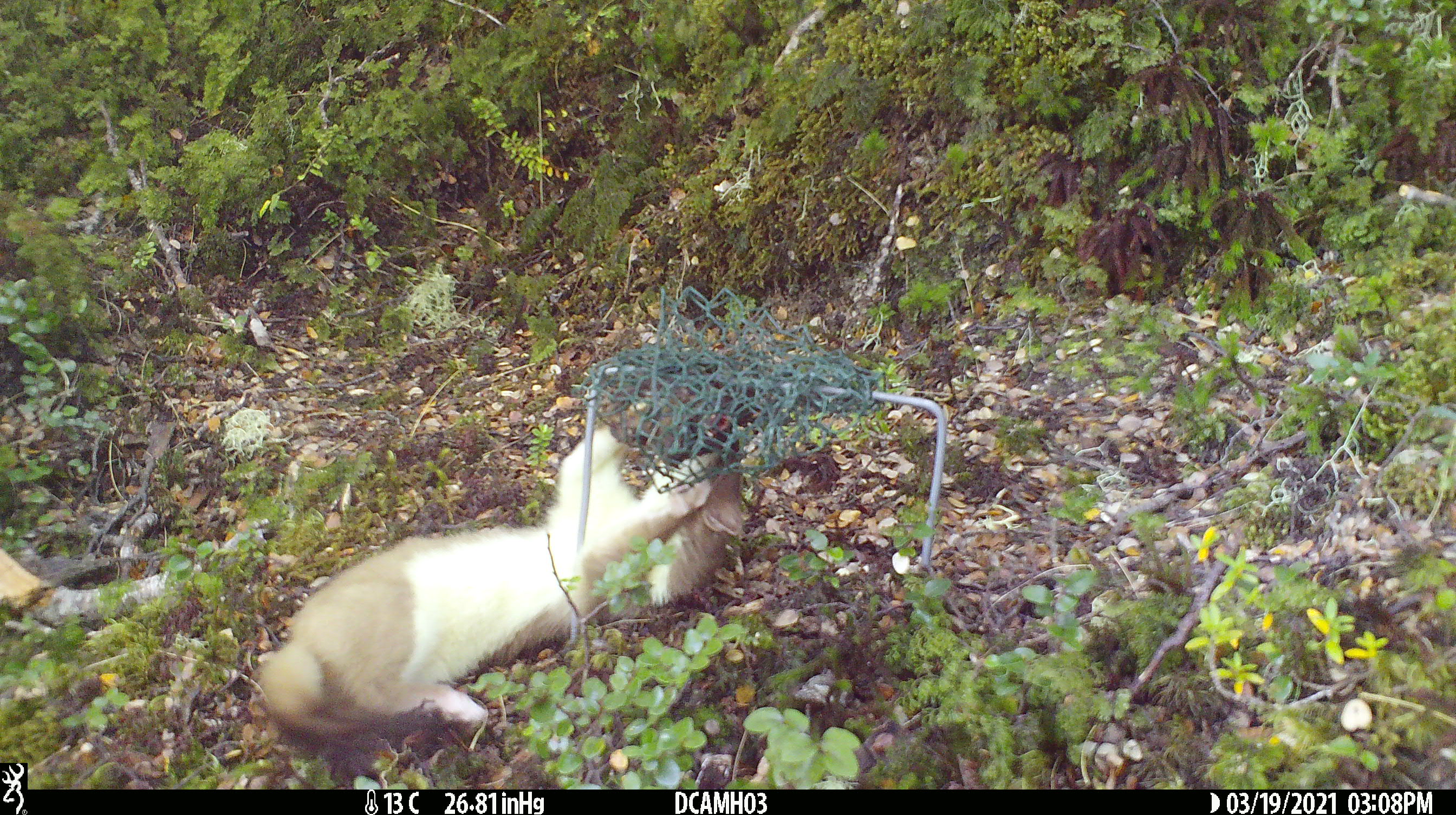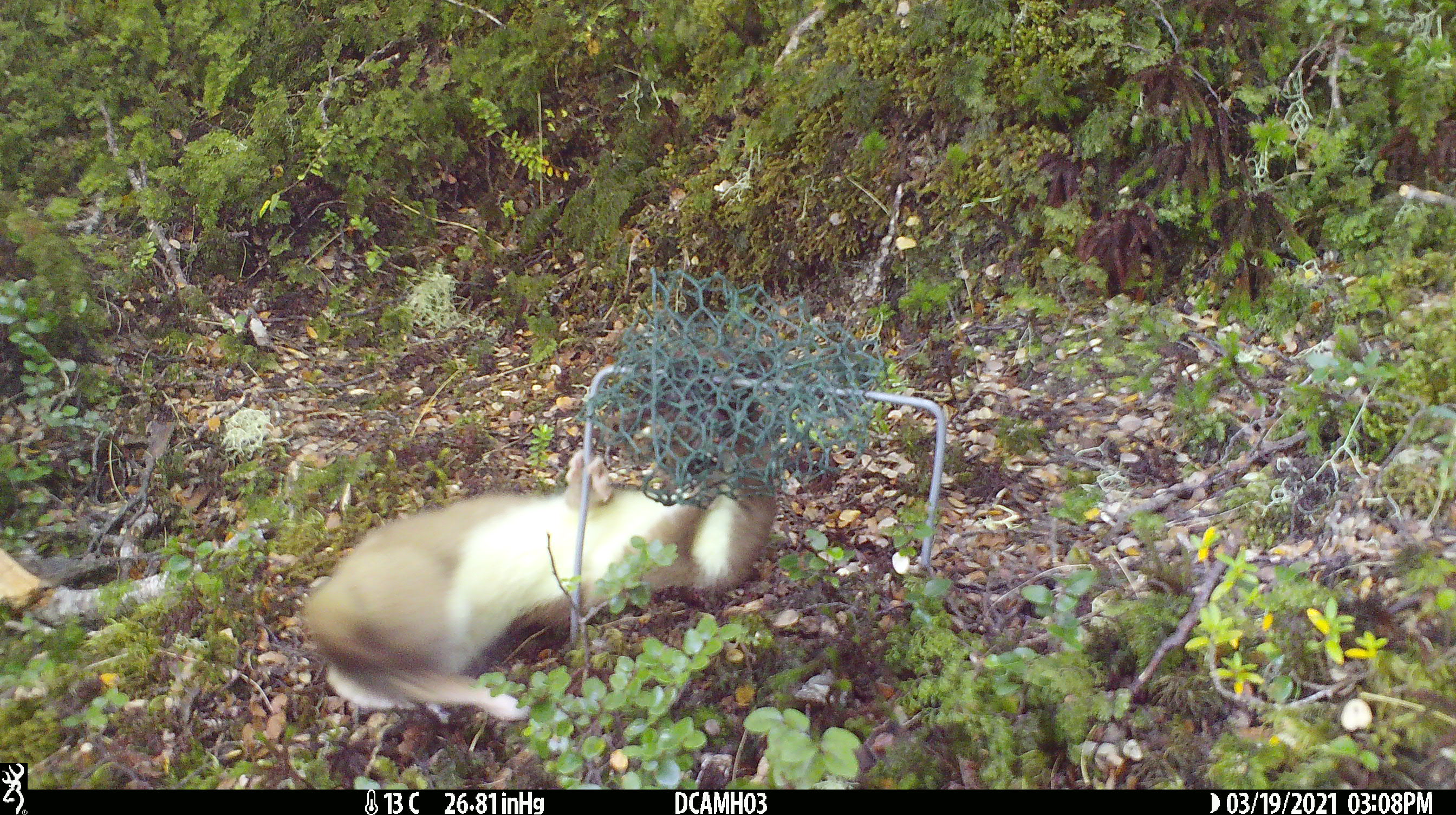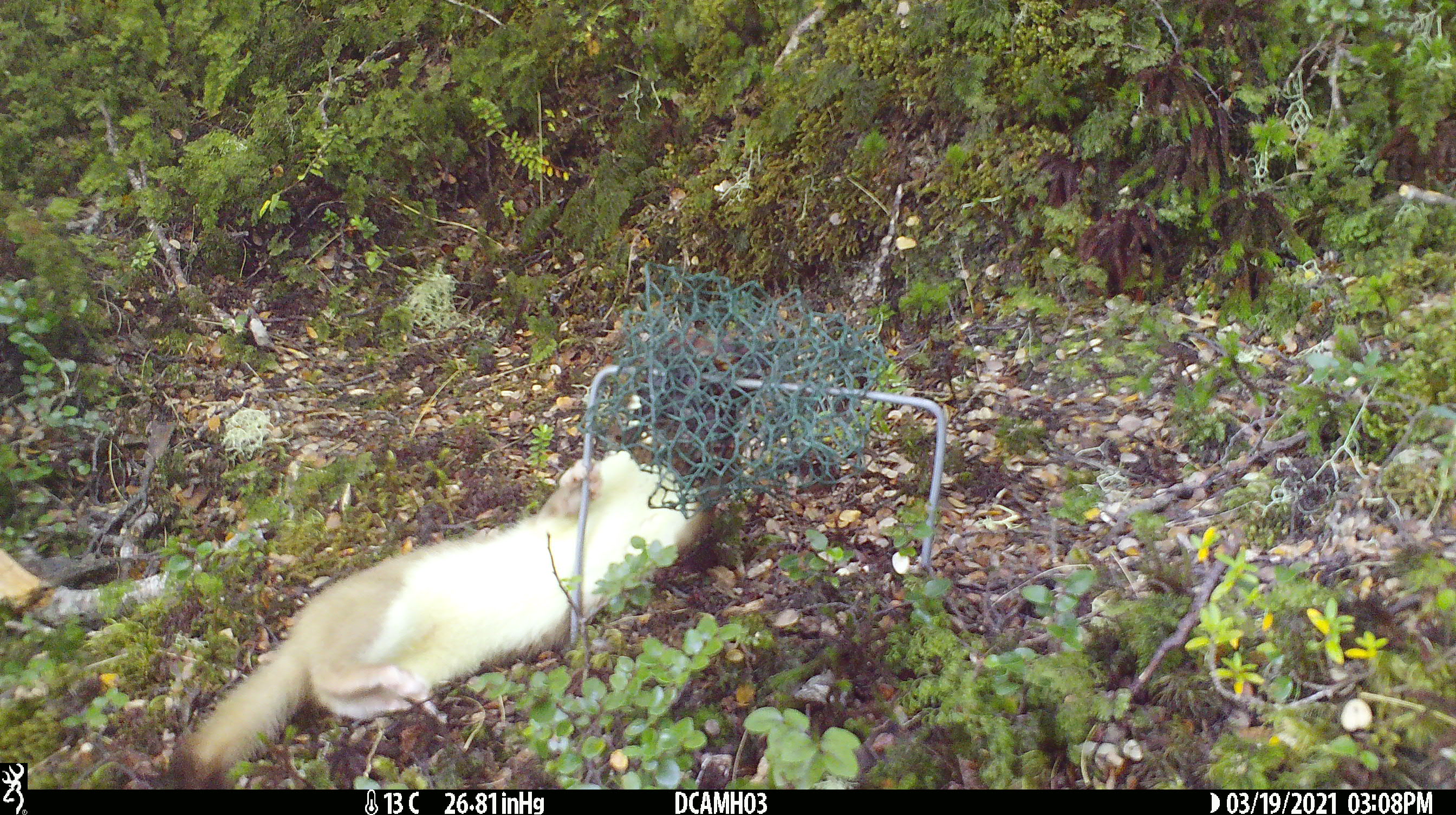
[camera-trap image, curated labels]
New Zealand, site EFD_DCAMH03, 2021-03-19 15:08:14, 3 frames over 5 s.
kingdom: Animalia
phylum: Chordata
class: Mammalia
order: Carnivora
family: Mustelidae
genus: Mustela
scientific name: Mustela erminea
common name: stoat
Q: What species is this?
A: Stoat (Mustela erminea).